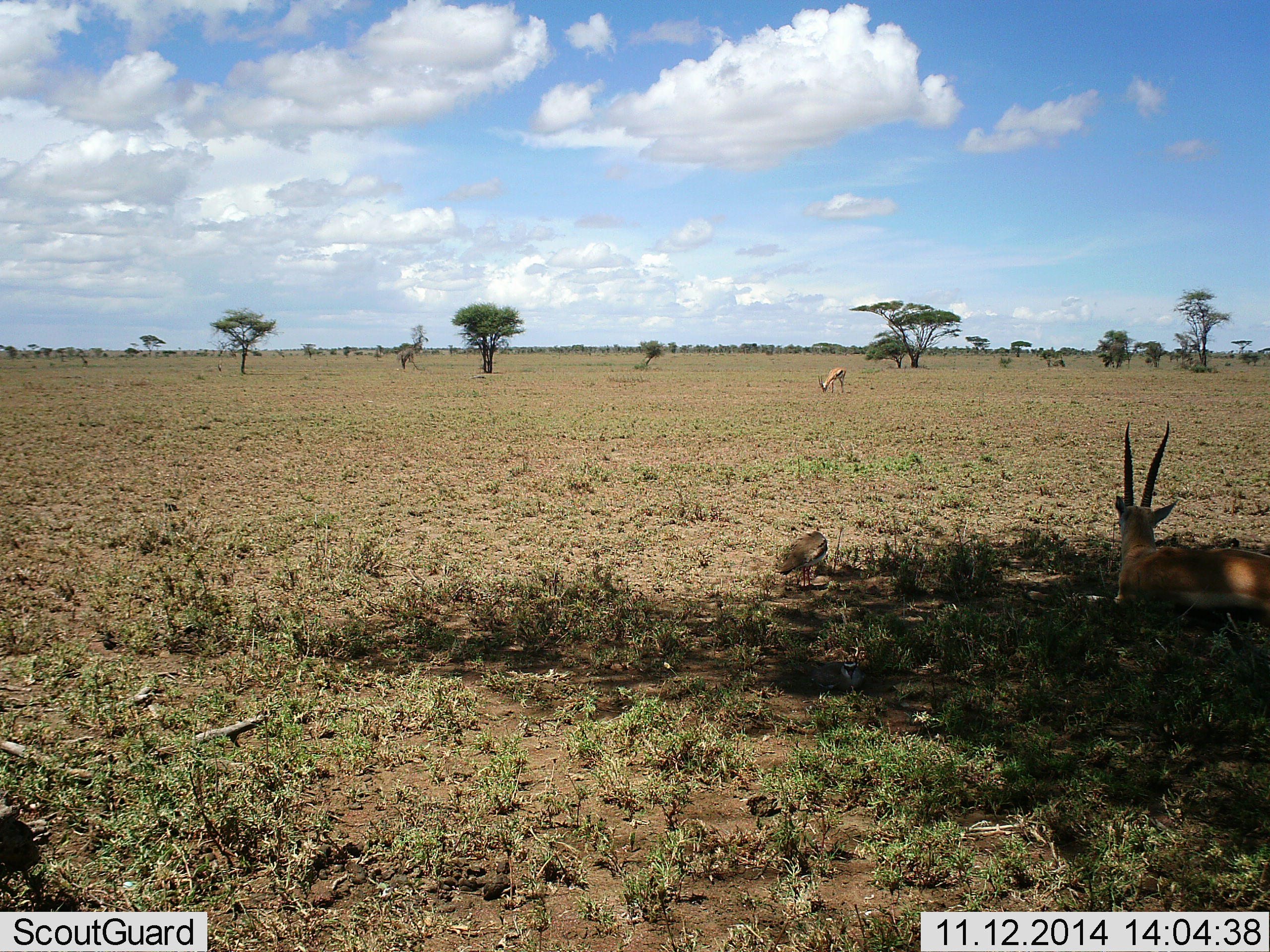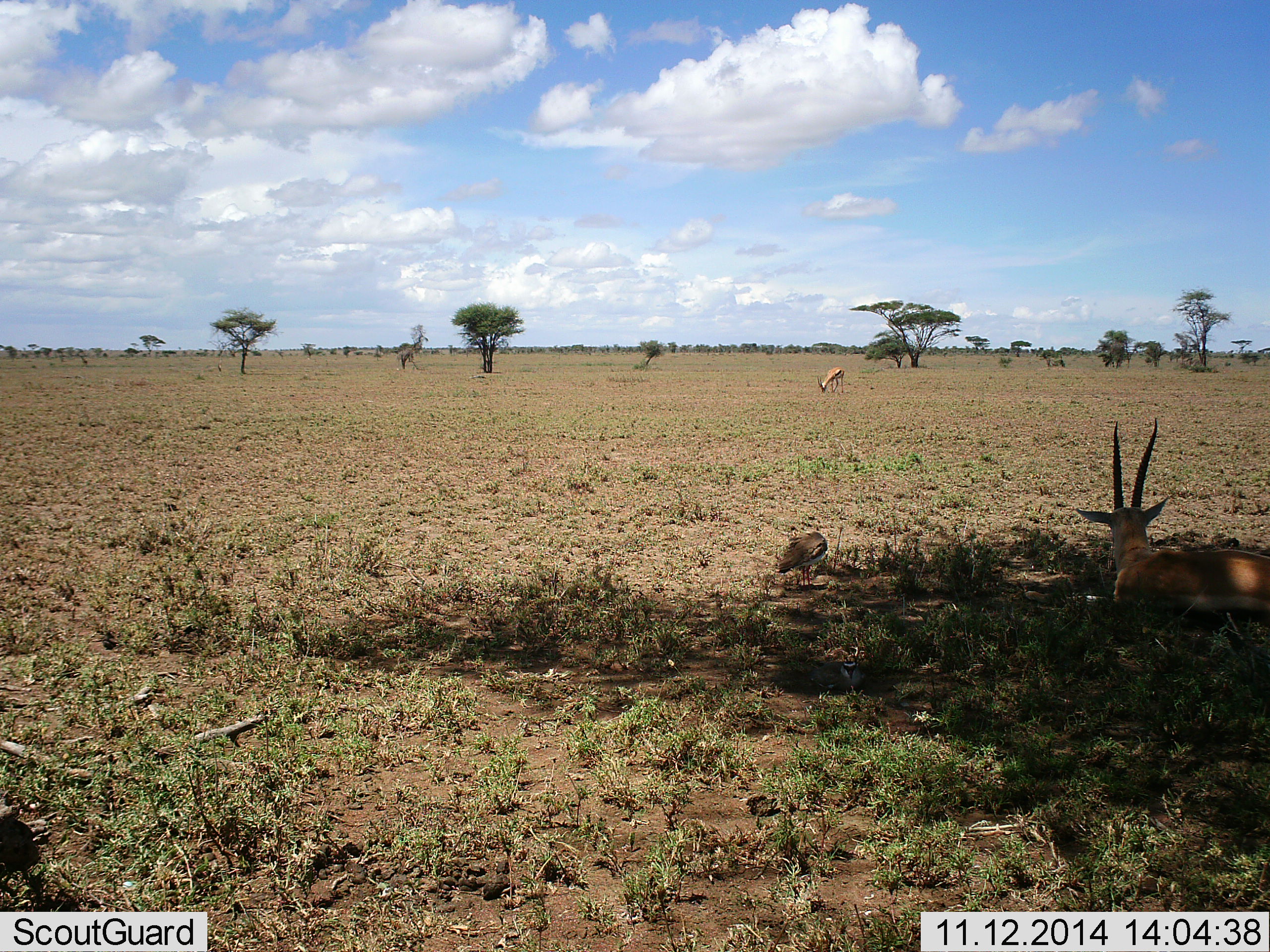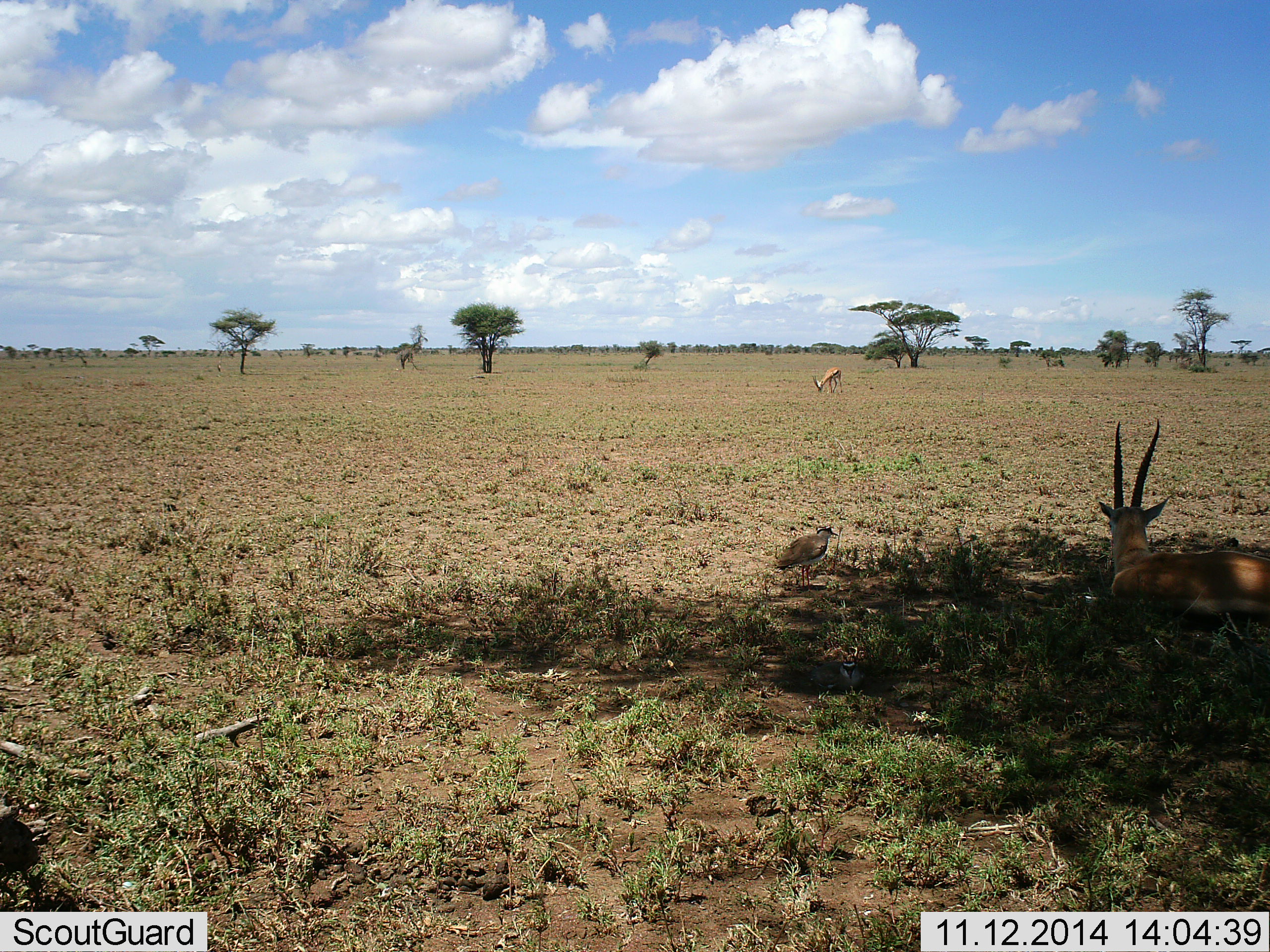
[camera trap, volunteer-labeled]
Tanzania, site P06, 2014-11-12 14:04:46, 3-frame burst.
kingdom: Animalia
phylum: Chordata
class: Mammalia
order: Artiodactyla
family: Bovidae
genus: Eudorcas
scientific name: Eudorcas thomsonii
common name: thomson's gazelle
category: gazellethomsons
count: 2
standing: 33%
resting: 100%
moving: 0%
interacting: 0%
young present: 0%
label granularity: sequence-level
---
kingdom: Animalia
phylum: Chordata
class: Aves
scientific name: Aves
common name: bird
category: otherbird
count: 1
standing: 93%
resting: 0%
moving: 0%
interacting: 0%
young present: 0%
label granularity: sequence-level